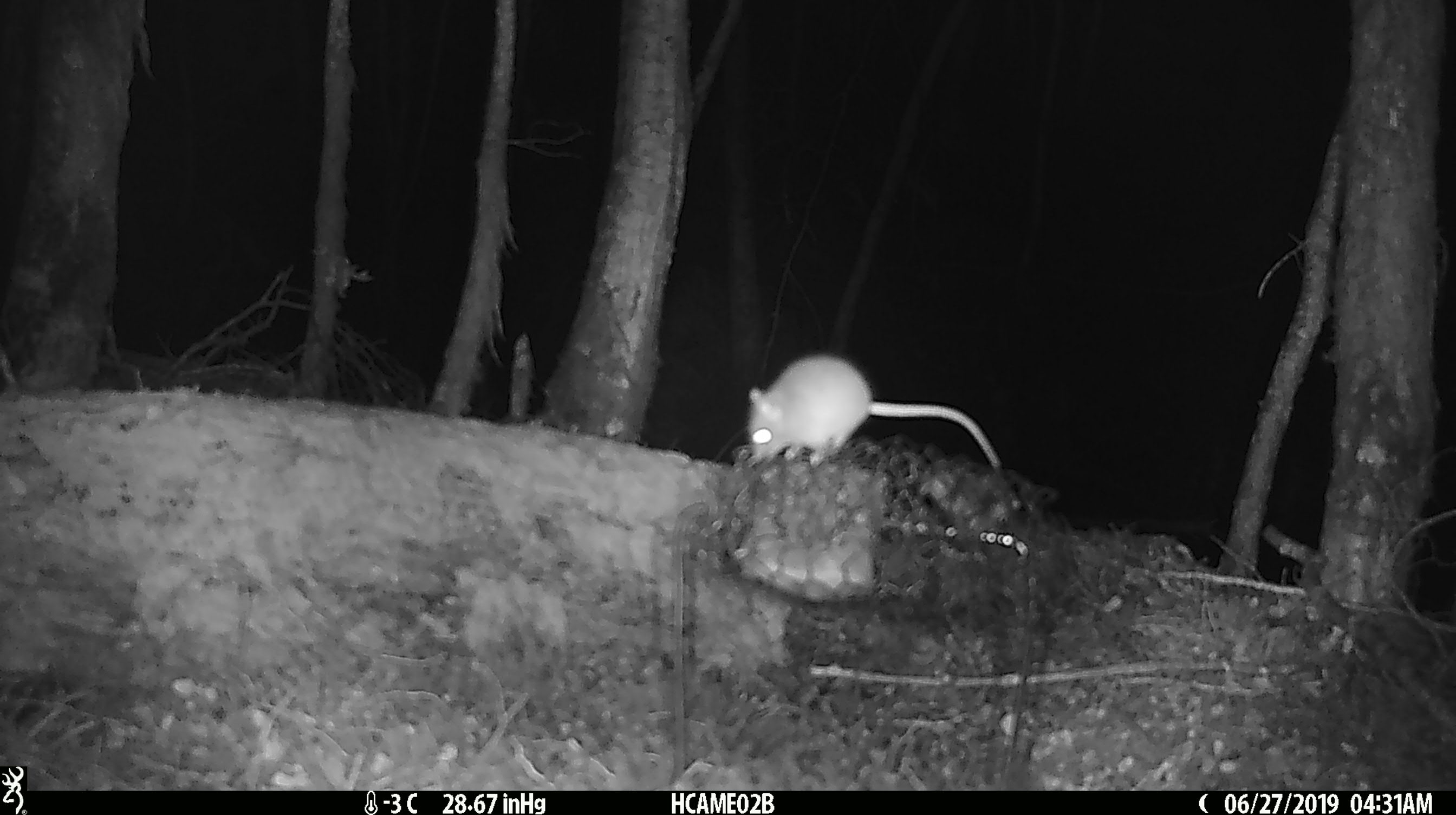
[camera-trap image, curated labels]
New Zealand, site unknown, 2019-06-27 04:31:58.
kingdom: Animalia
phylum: Chordata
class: Mammalia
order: Rodentia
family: Muridae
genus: Mus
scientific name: Mus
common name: mouse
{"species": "mouse (Mus)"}